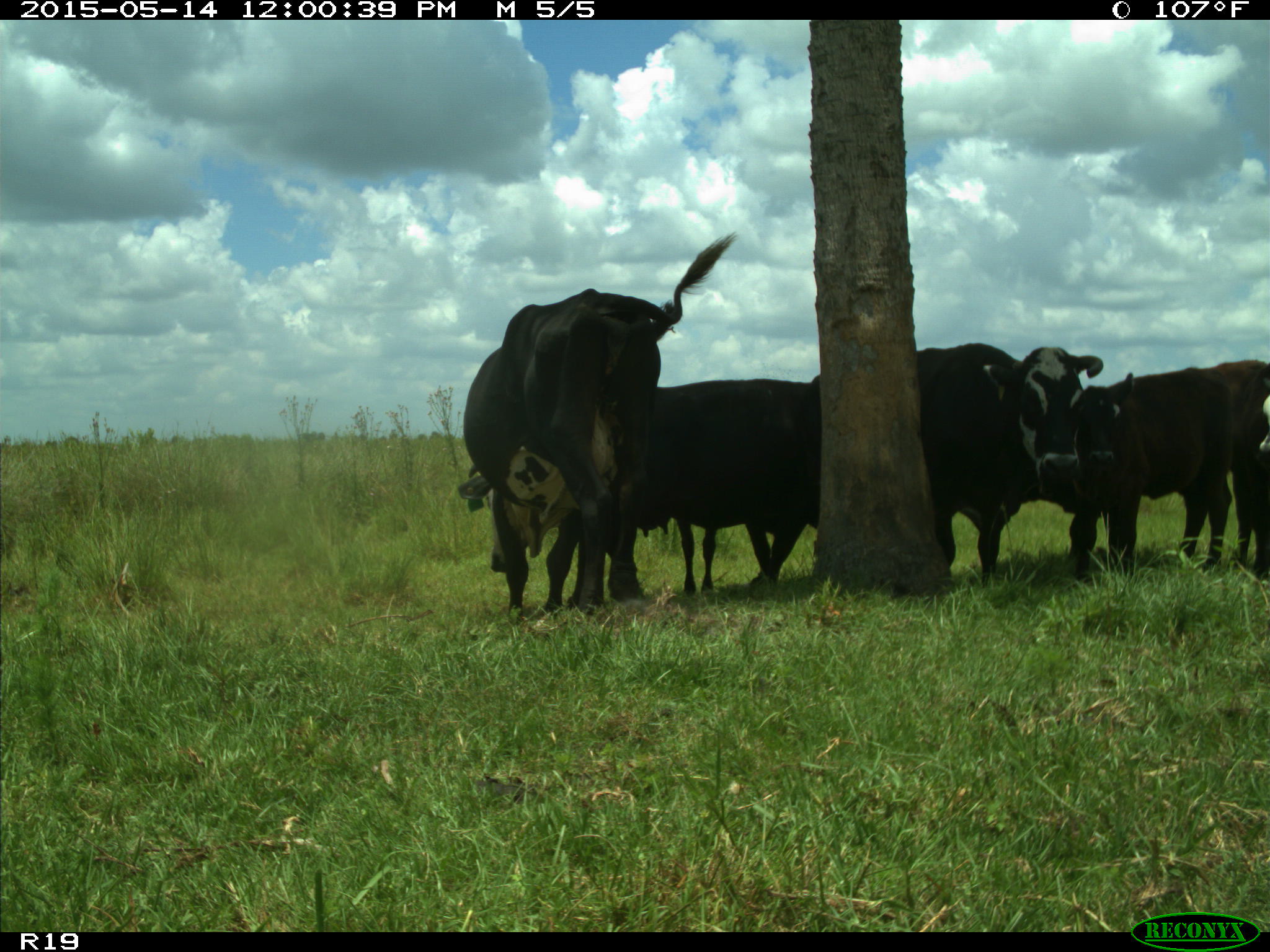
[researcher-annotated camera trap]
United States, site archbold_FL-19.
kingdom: Animalia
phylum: Chordata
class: Mammalia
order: Artiodactyla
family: Bovidae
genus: Bos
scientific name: Bos taurus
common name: domestic cow